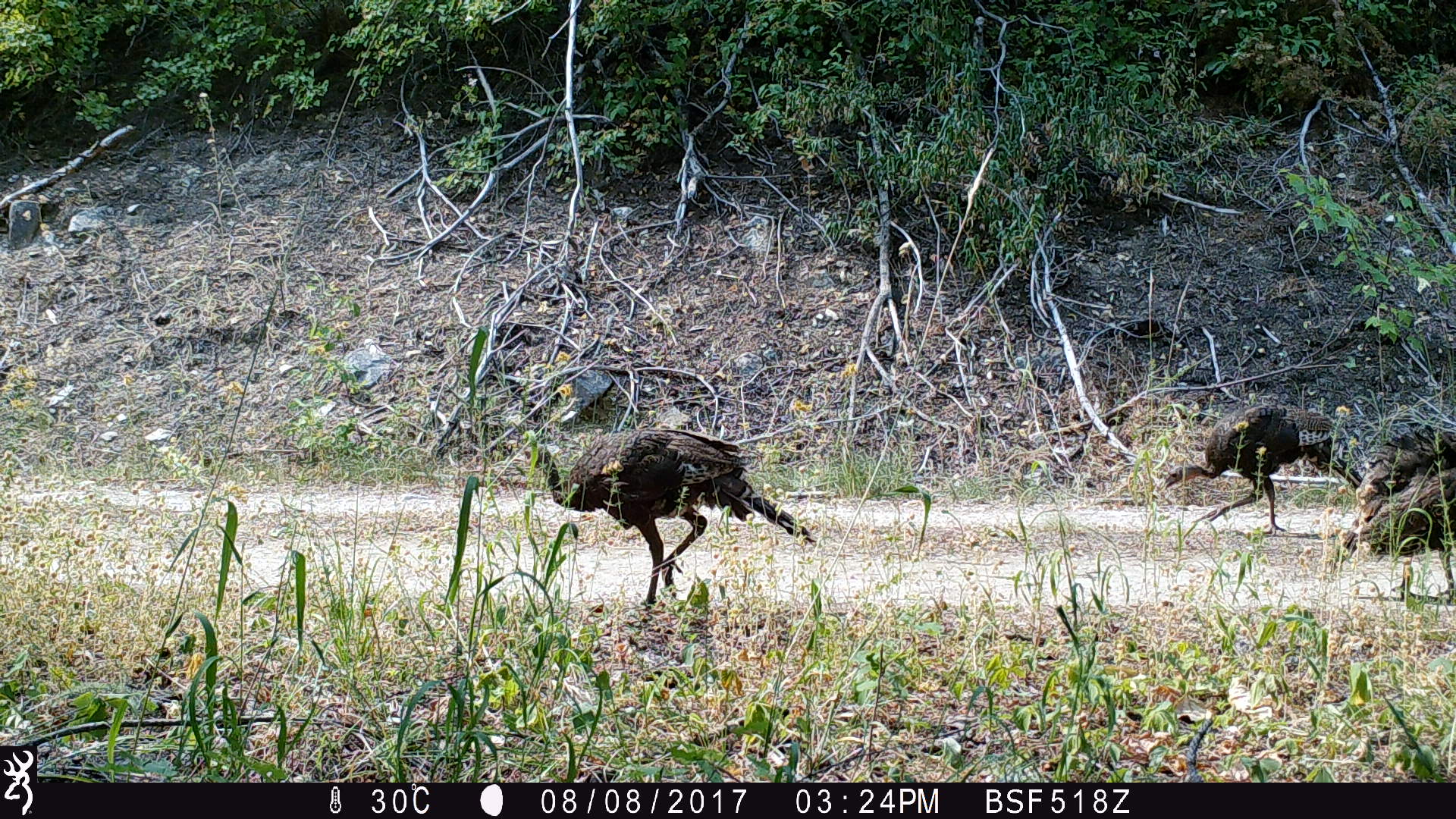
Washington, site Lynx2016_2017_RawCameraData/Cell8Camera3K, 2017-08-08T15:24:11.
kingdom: Animalia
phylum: Chordata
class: Aves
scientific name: Aves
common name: birds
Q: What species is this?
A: Aves (birds).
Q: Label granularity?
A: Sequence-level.